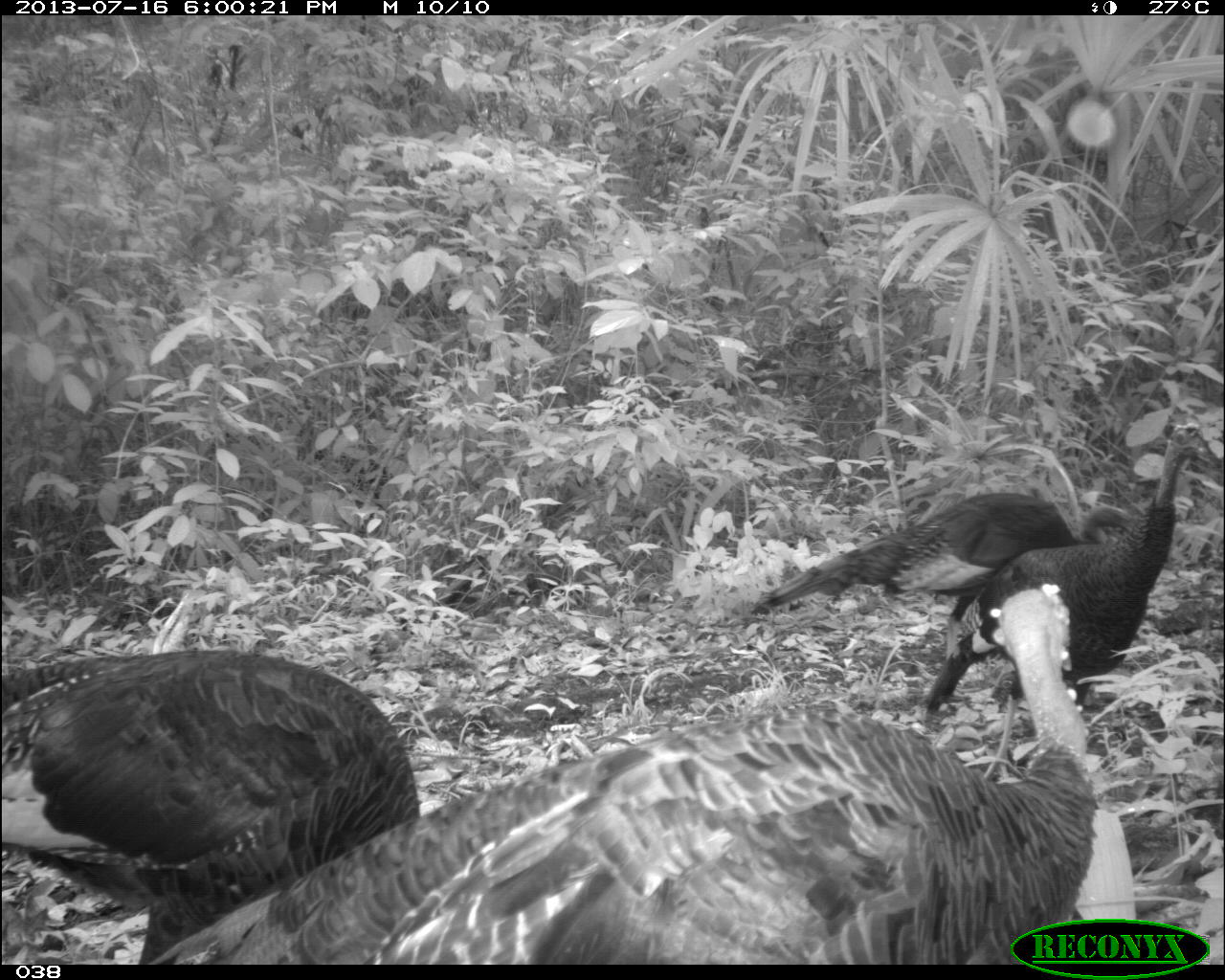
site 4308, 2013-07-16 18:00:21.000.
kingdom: Animalia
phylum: Chordata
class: Aves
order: Galliformes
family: Phasianidae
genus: Meleagris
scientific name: Meleagris ocellata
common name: ocellated turkey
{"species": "Meleagris ocellata (ocellated turkey)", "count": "4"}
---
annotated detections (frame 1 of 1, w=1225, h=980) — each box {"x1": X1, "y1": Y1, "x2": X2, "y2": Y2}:
meleagris ocellata: {"x1": 149, "y1": 581, "x2": 1101, "y2": 963}; {"x1": 743, "y1": 420, "x2": 1225, "y2": 781}; {"x1": 0, "y1": 646, "x2": 423, "y2": 963}; {"x1": 725, "y1": 489, "x2": 1142, "y2": 699}